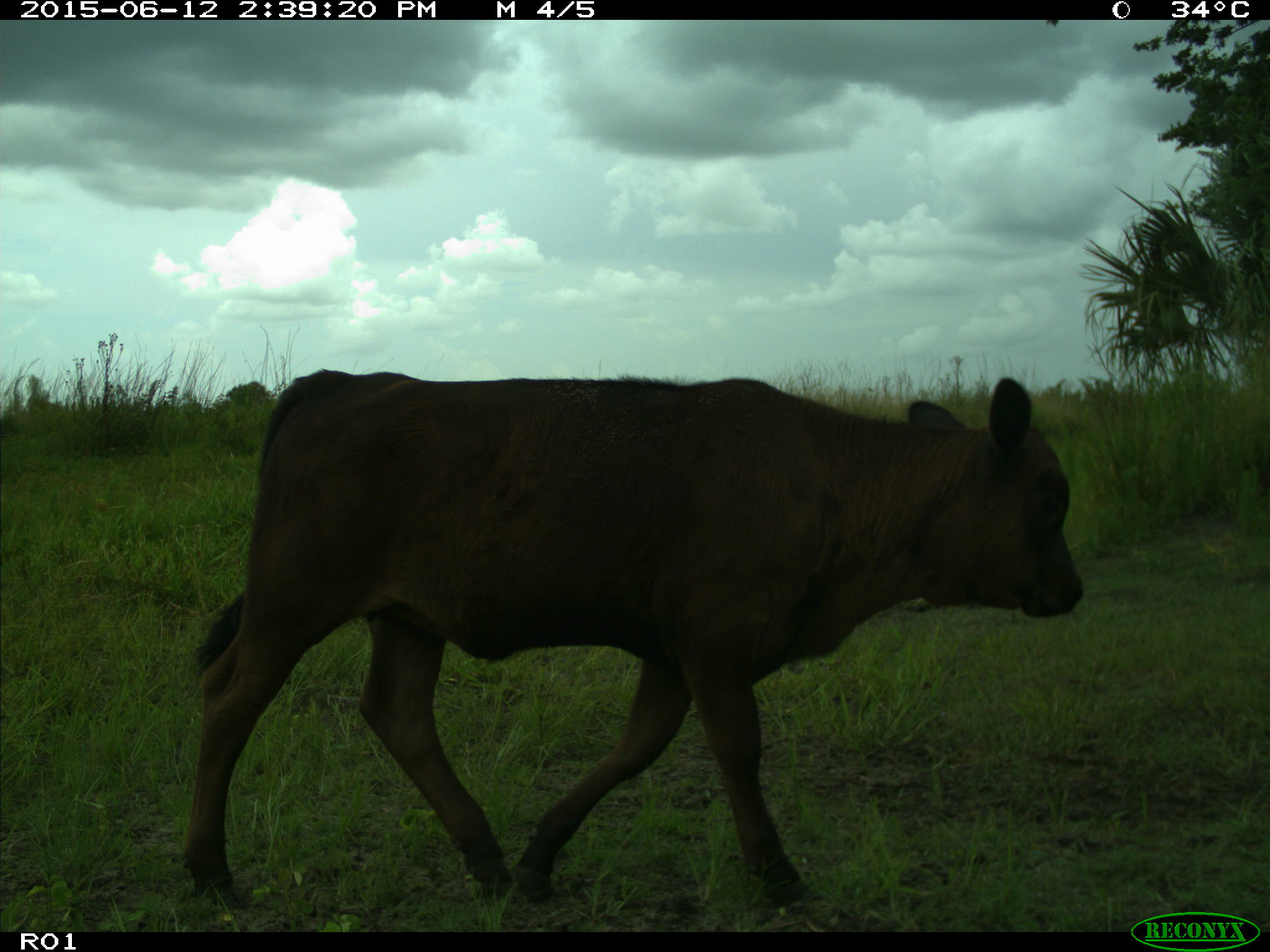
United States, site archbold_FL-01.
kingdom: Animalia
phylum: Chordata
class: Mammalia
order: Artiodactyla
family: Bovidae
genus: Bos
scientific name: Bos taurus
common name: domestic cow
Bos taurus (domestic cow).